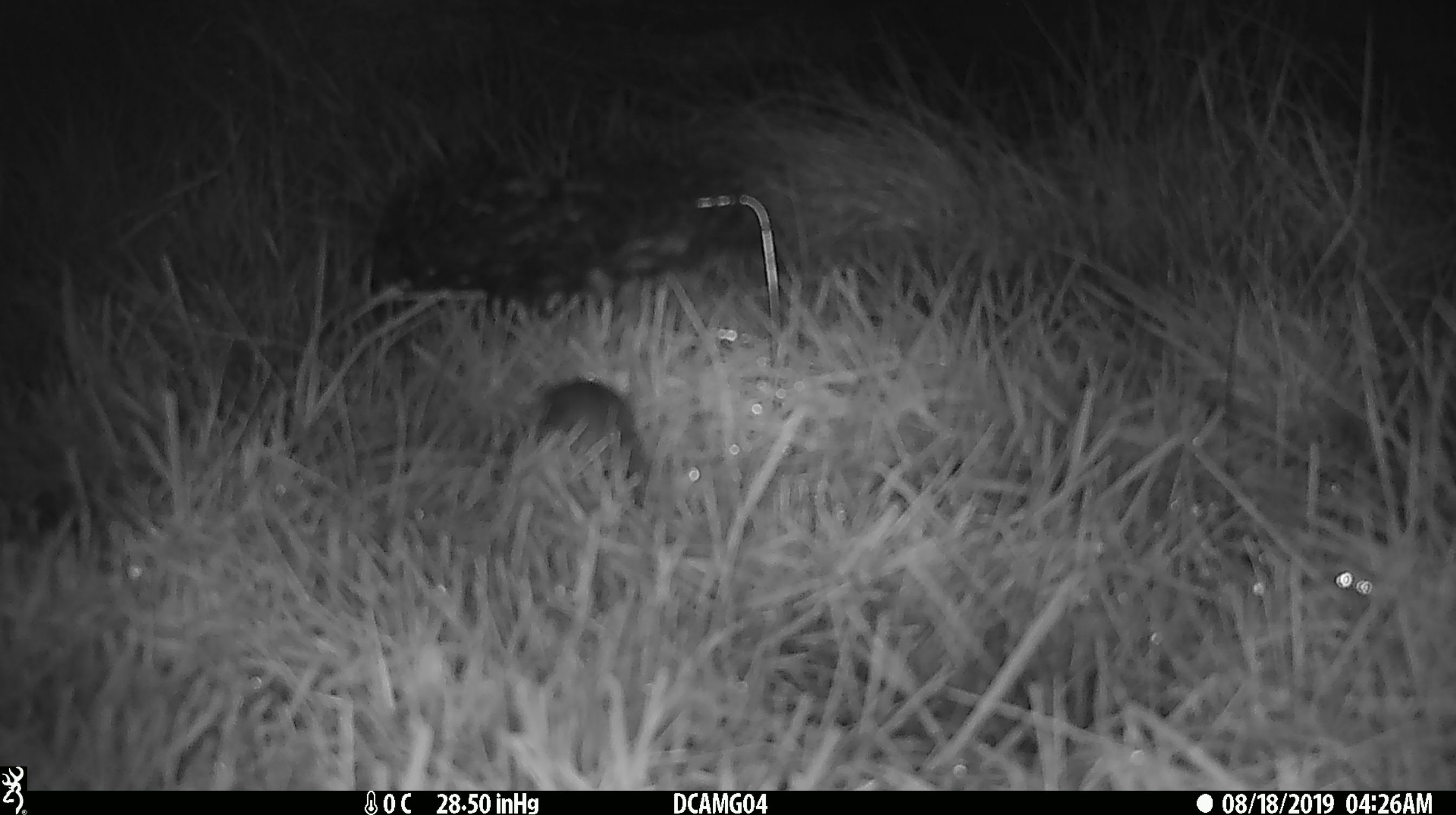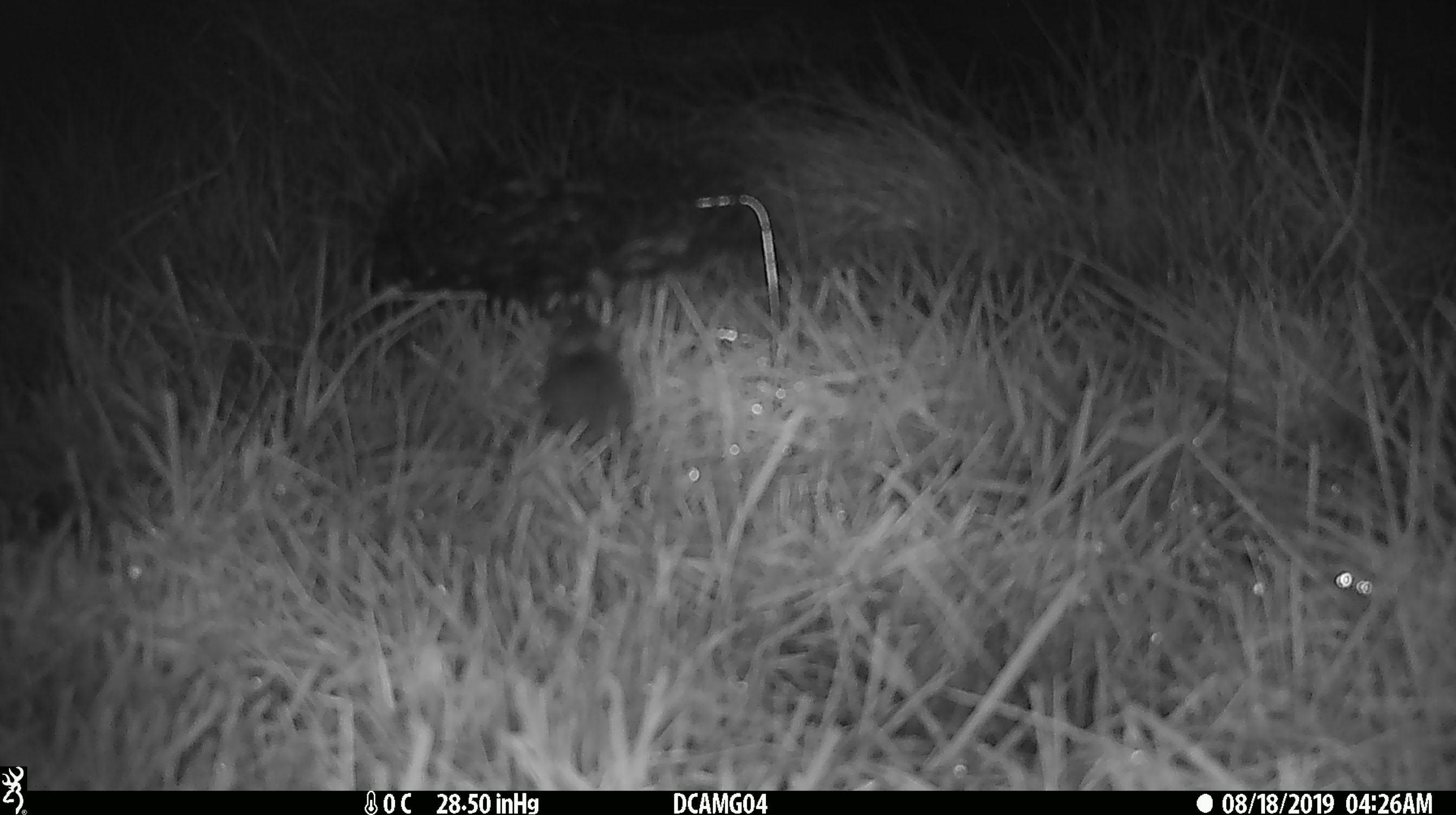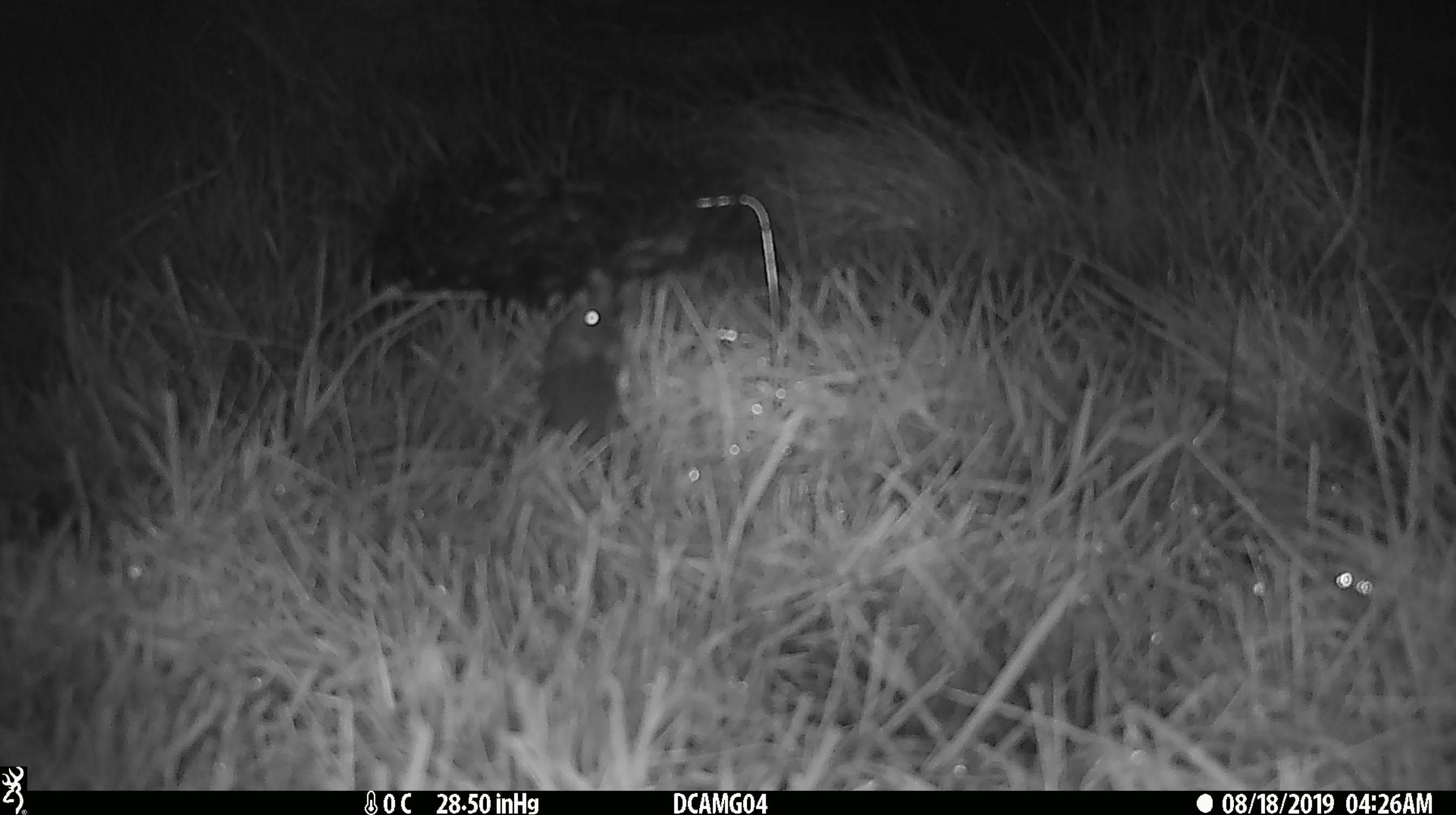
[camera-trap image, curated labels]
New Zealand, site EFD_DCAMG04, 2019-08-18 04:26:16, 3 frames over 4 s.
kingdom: Animalia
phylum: Chordata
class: Mammalia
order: Rodentia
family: Muridae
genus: Mus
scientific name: Mus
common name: mouse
Mouse (Mus).